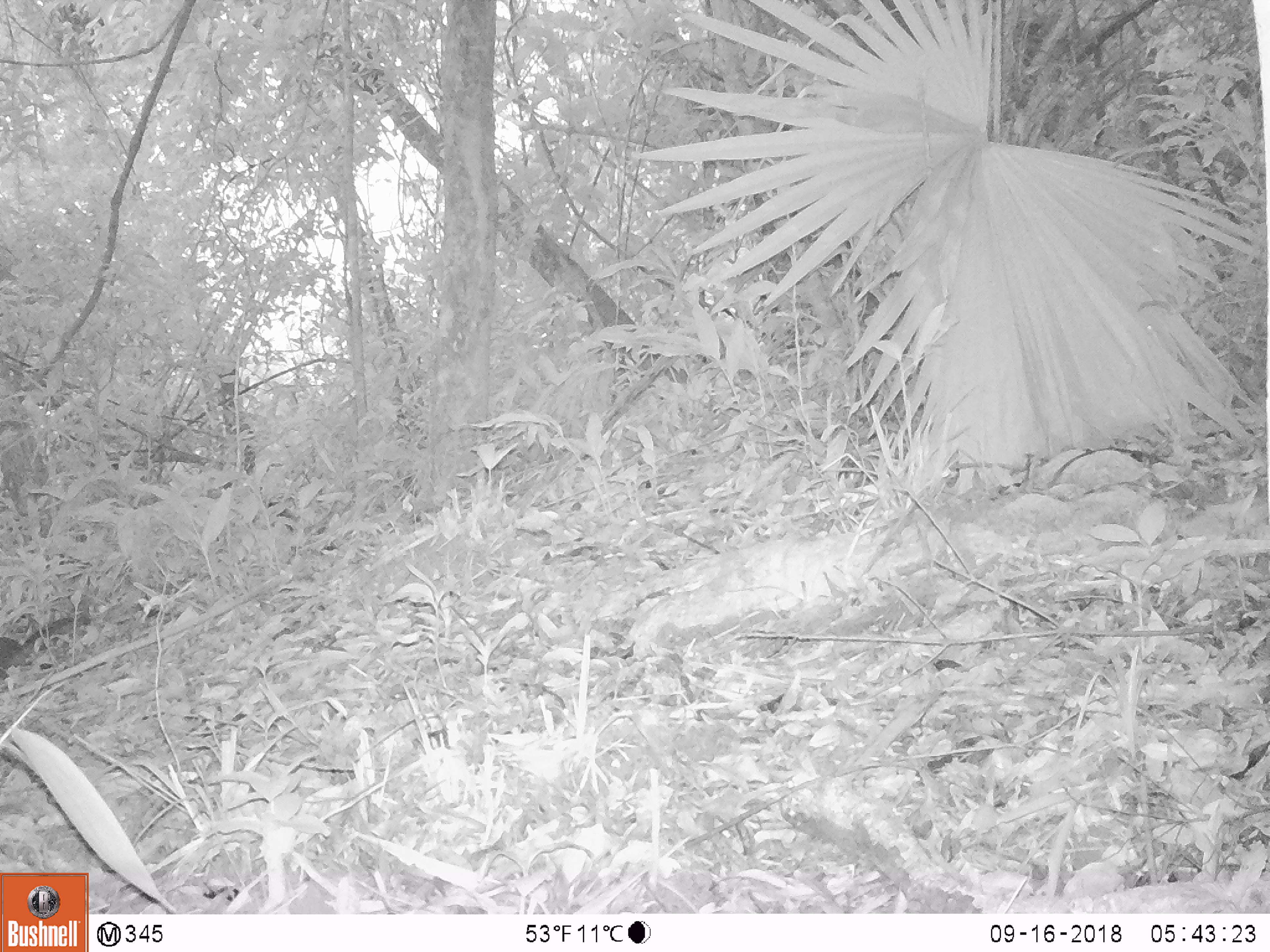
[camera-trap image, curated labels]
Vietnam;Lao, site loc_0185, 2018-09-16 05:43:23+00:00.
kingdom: Animalia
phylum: Chordata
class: Mammalia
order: Rodentia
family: Sciuridae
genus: Sciurus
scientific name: Sciurus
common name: squirrel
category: unidentified squirrel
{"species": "unidentified squirrel (squirrel) (Sciurus)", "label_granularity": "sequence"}